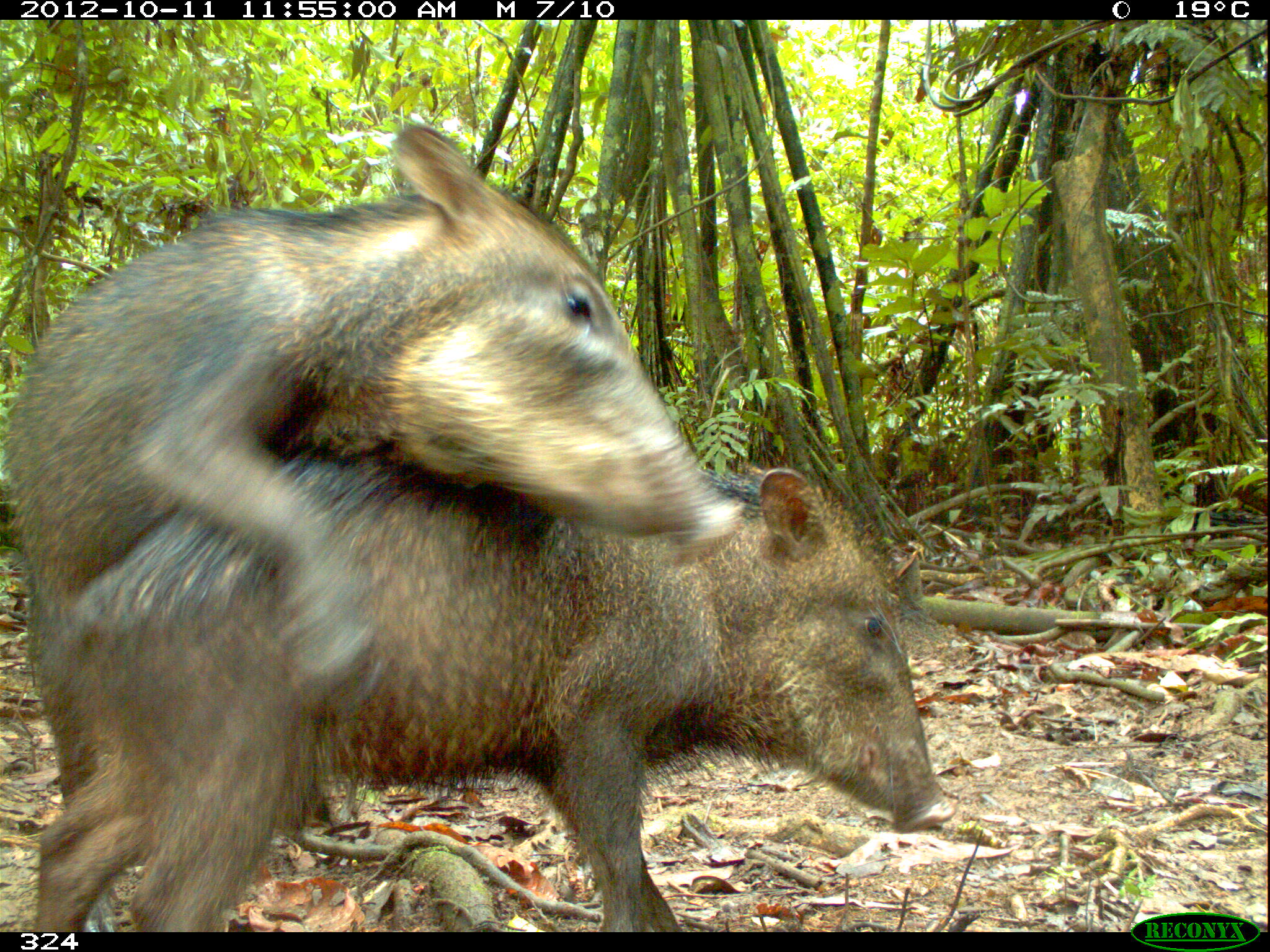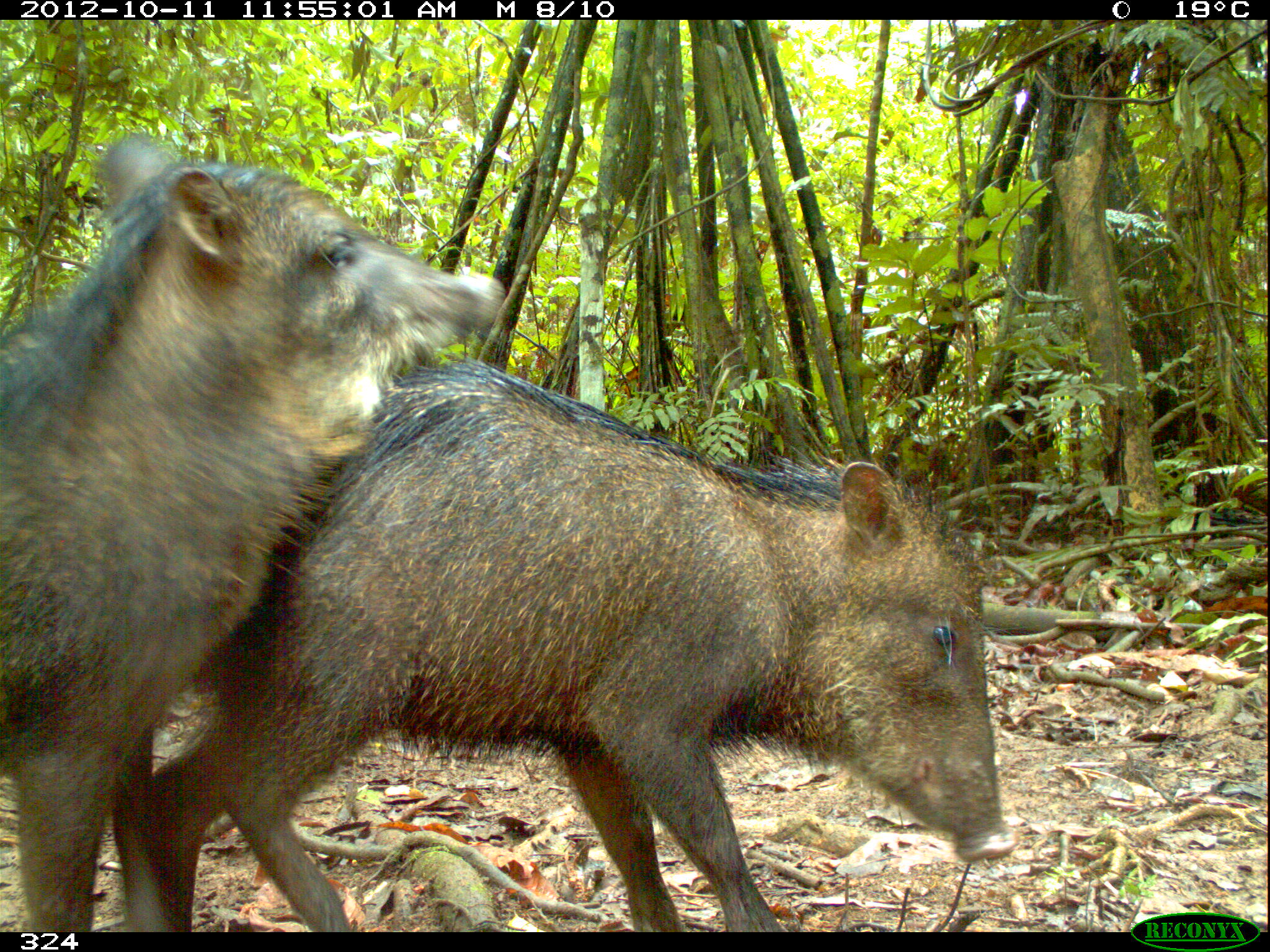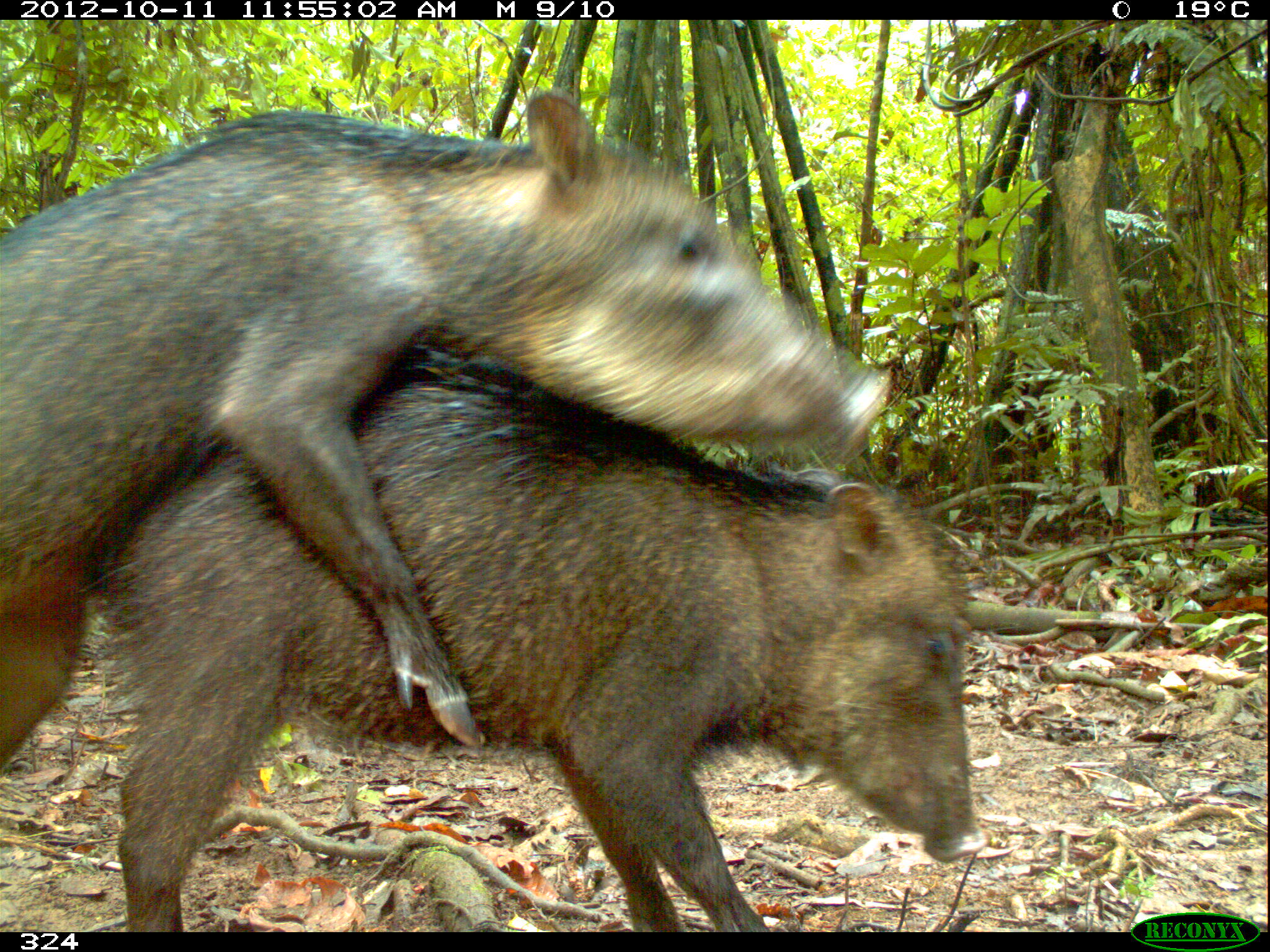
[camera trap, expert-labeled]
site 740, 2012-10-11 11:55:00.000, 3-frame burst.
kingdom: Animalia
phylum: Chordata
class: Mammalia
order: Artiodactyla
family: Tayassuidae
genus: Tayassu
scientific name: Tayassu pecari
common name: white-lipped peccary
Tayassu pecari (white-lipped peccary).